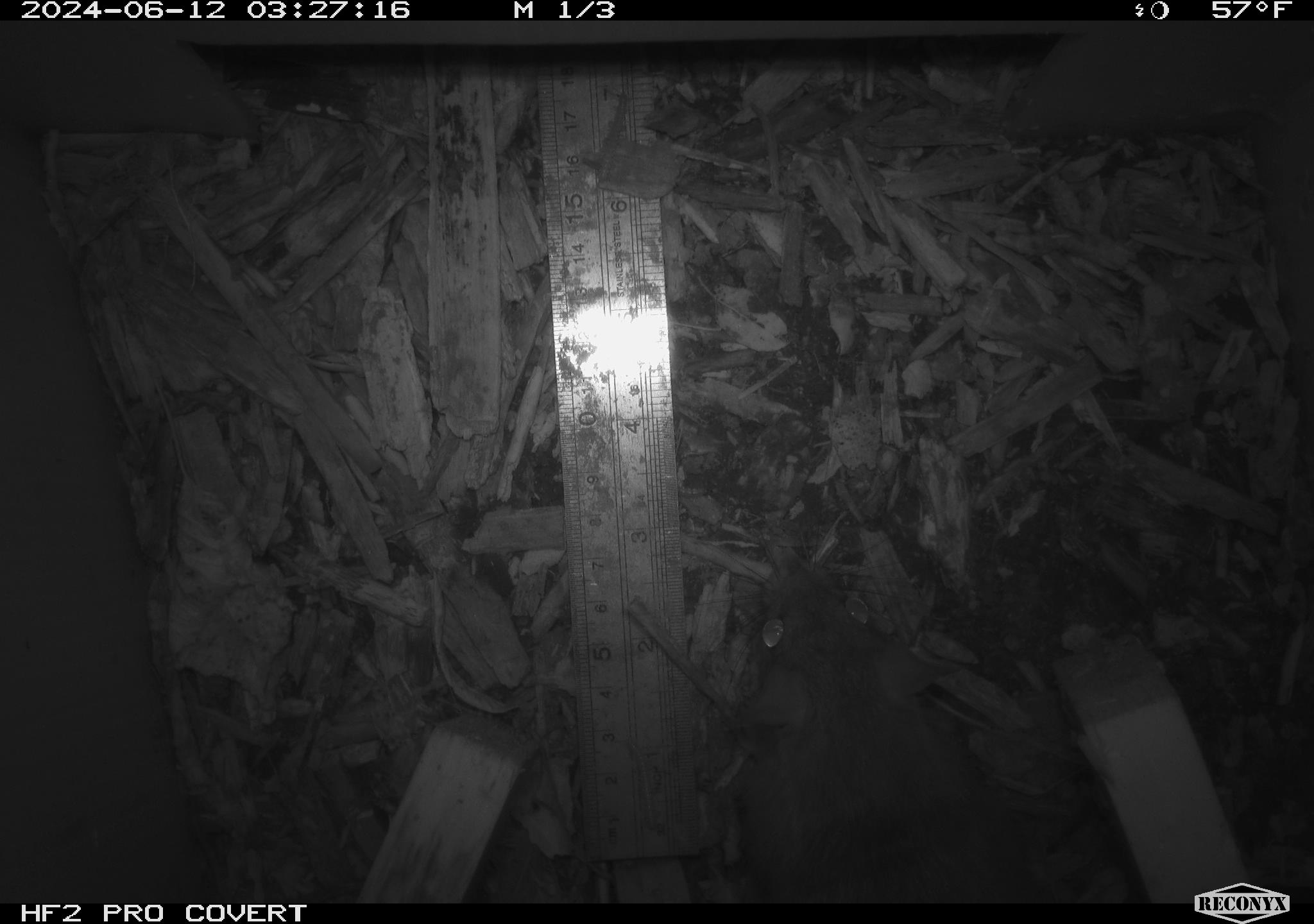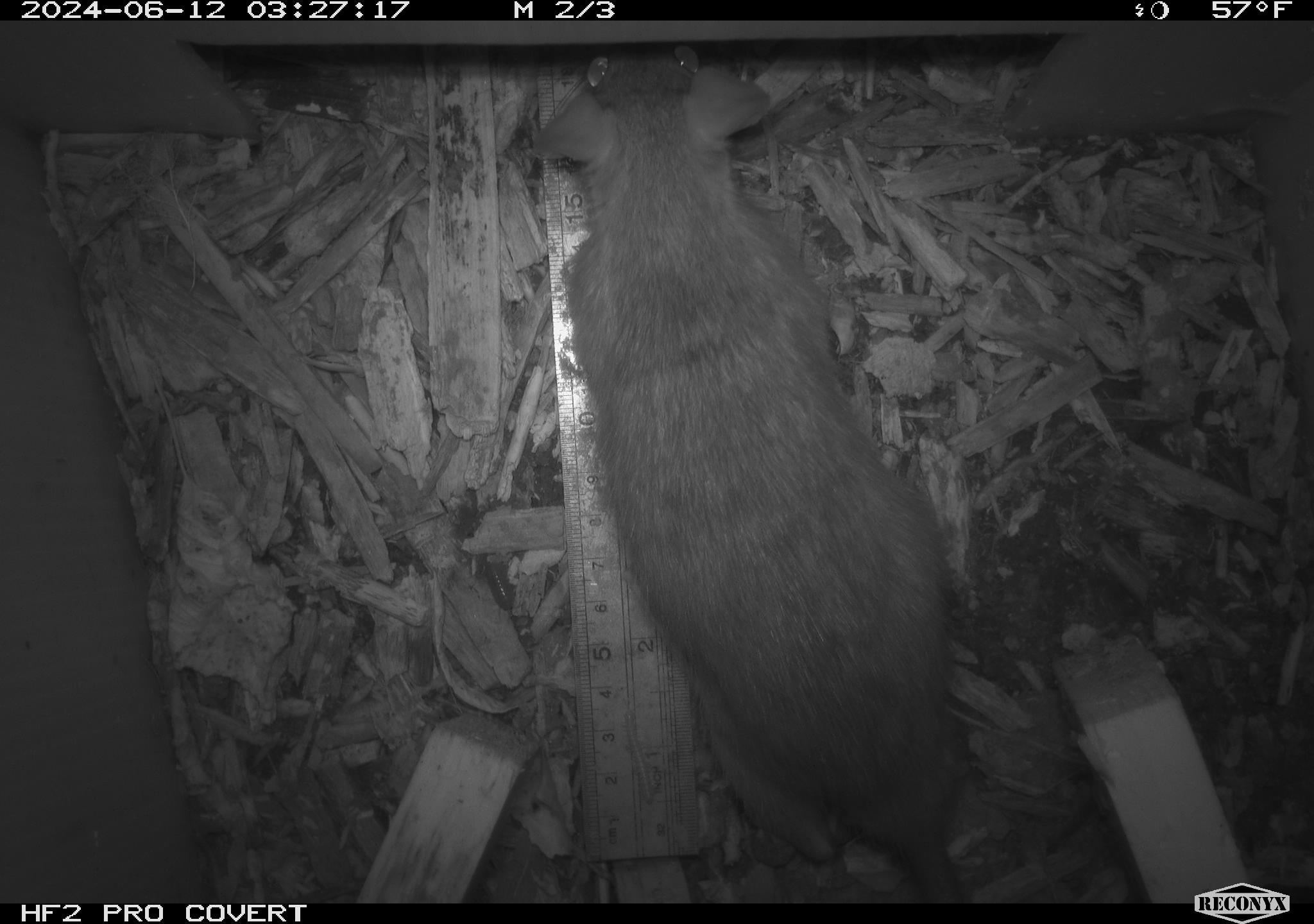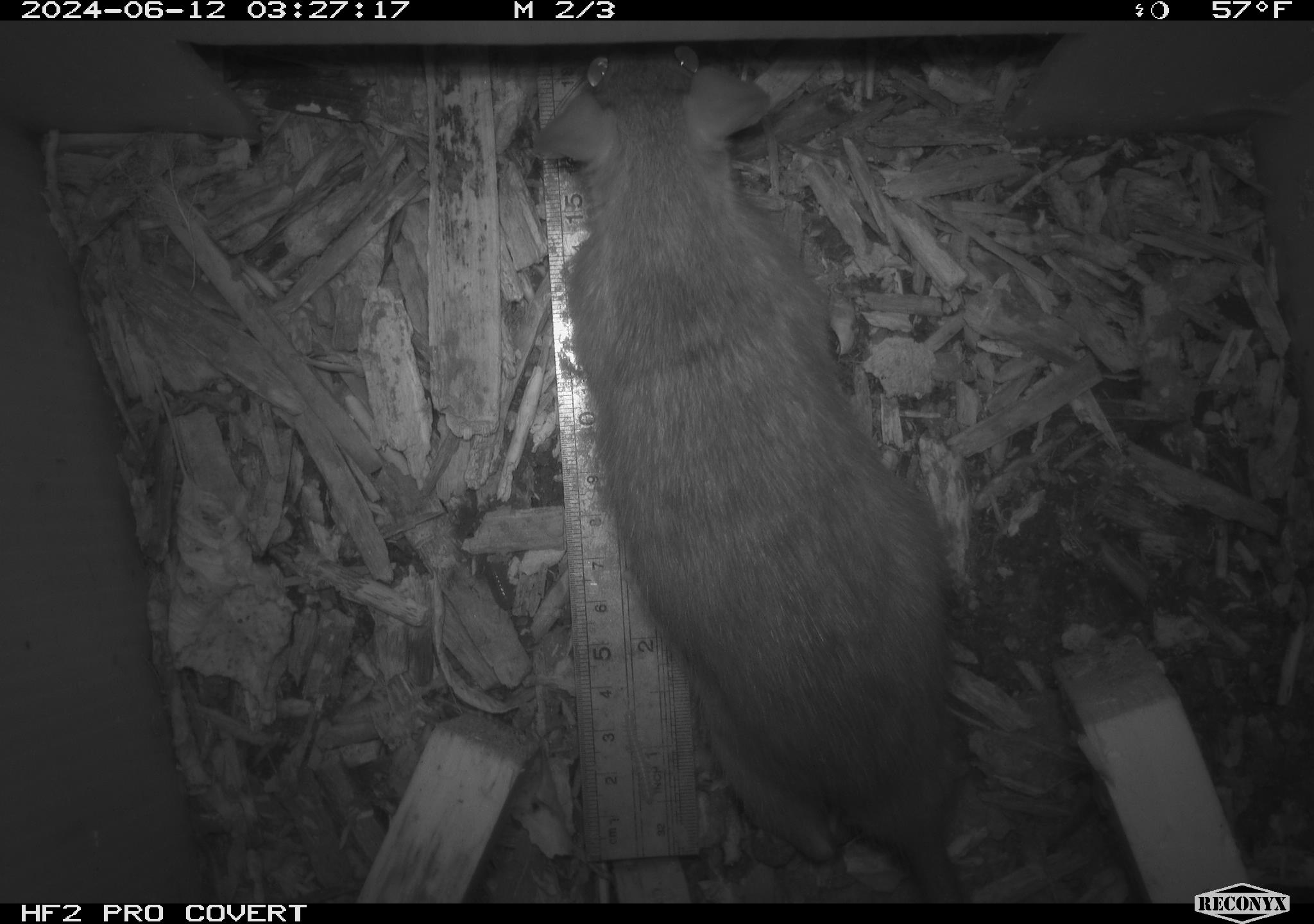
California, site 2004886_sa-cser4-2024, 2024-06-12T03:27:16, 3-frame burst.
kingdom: Animalia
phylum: Chordata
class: Mammalia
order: Rodentia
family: Muridae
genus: Rattus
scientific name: Rattus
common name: rat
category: rattus species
Rattus species (rat) (Rattus).